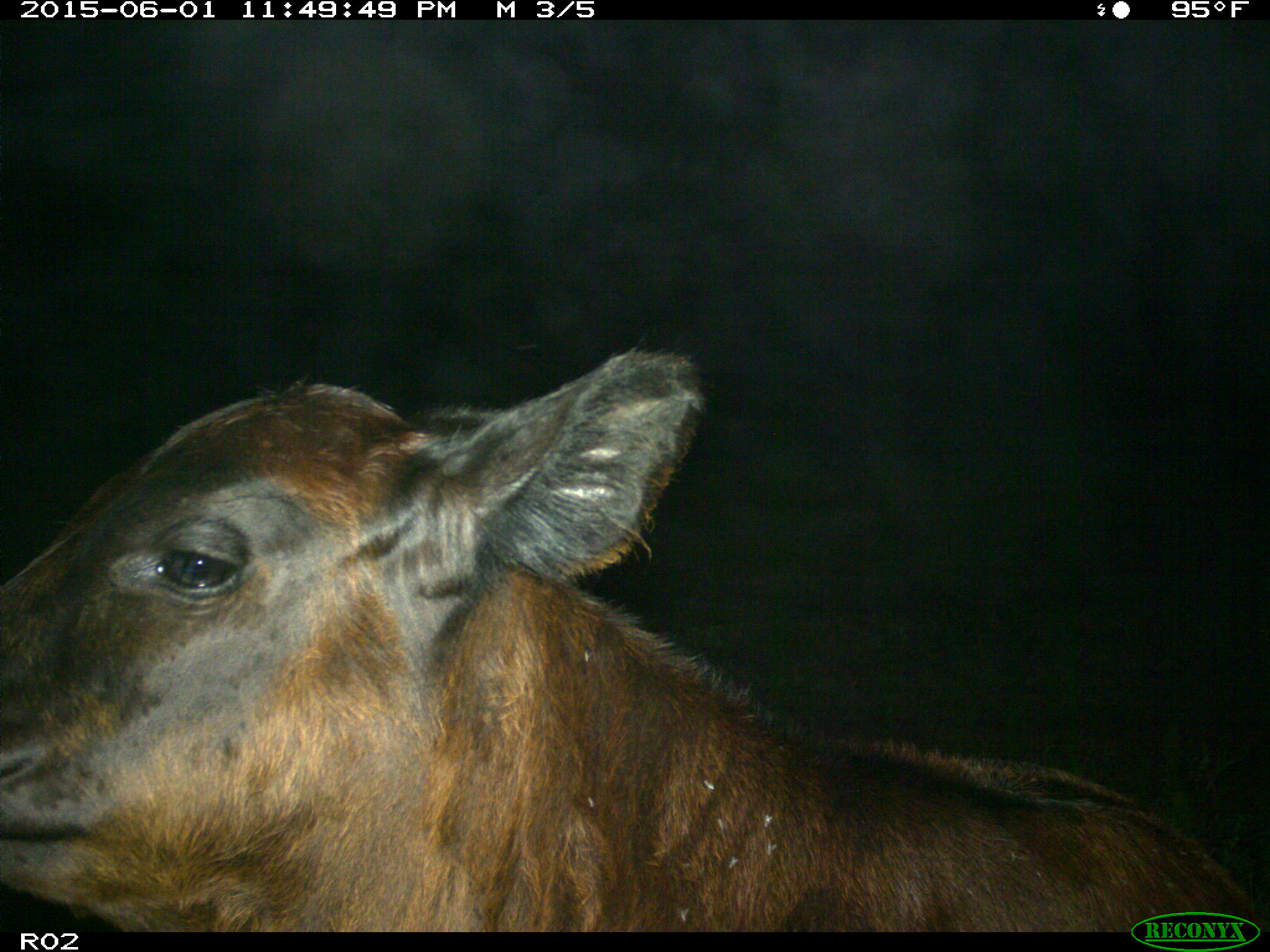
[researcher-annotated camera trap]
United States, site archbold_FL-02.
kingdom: Animalia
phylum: Chordata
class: Mammalia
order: Artiodactyla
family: Bovidae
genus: Bos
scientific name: Bos taurus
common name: domestic cow